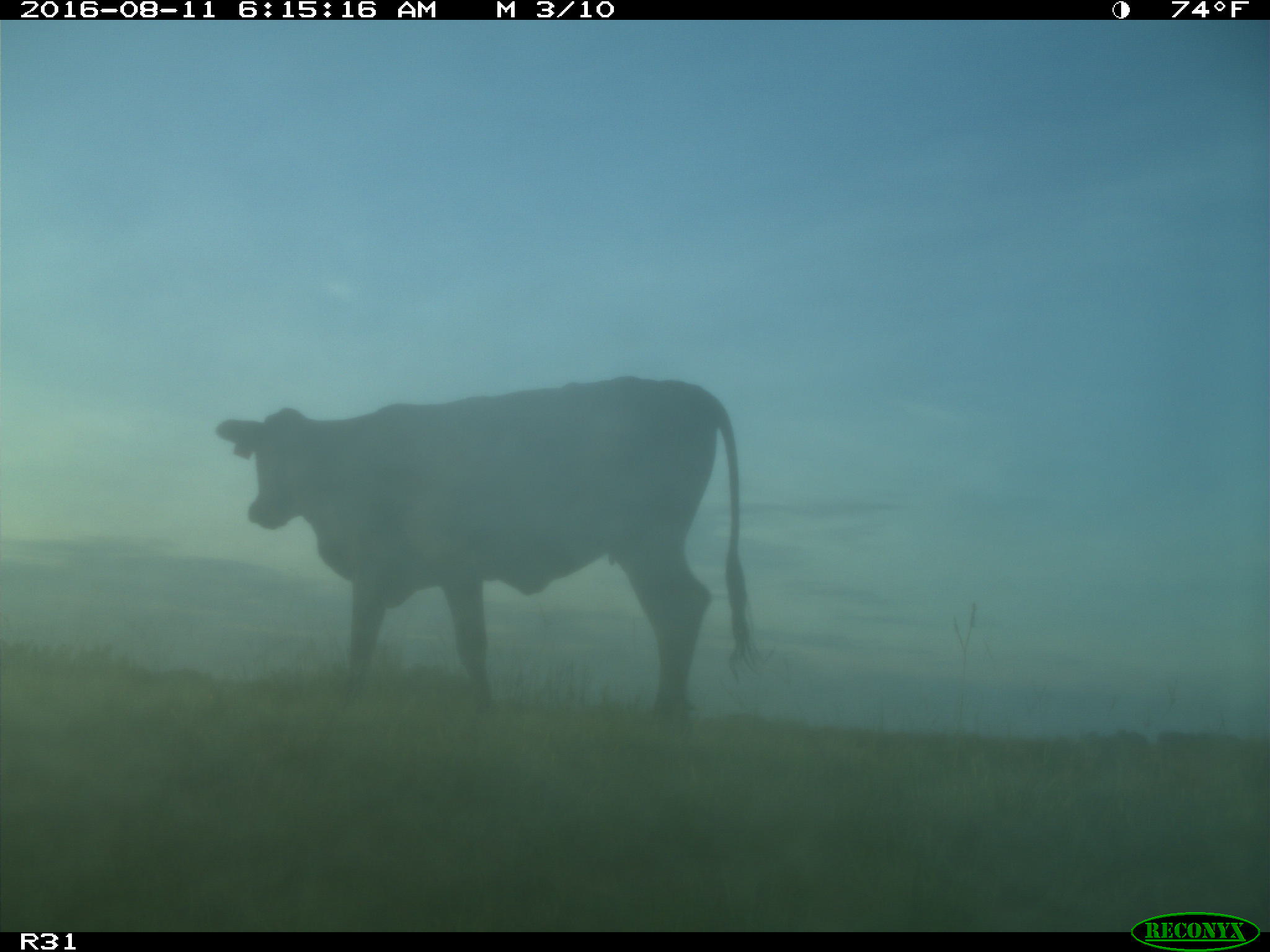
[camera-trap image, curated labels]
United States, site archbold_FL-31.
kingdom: Animalia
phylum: Chordata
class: Mammalia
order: Artiodactyla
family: Bovidae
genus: Bos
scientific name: Bos taurus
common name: domestic cow